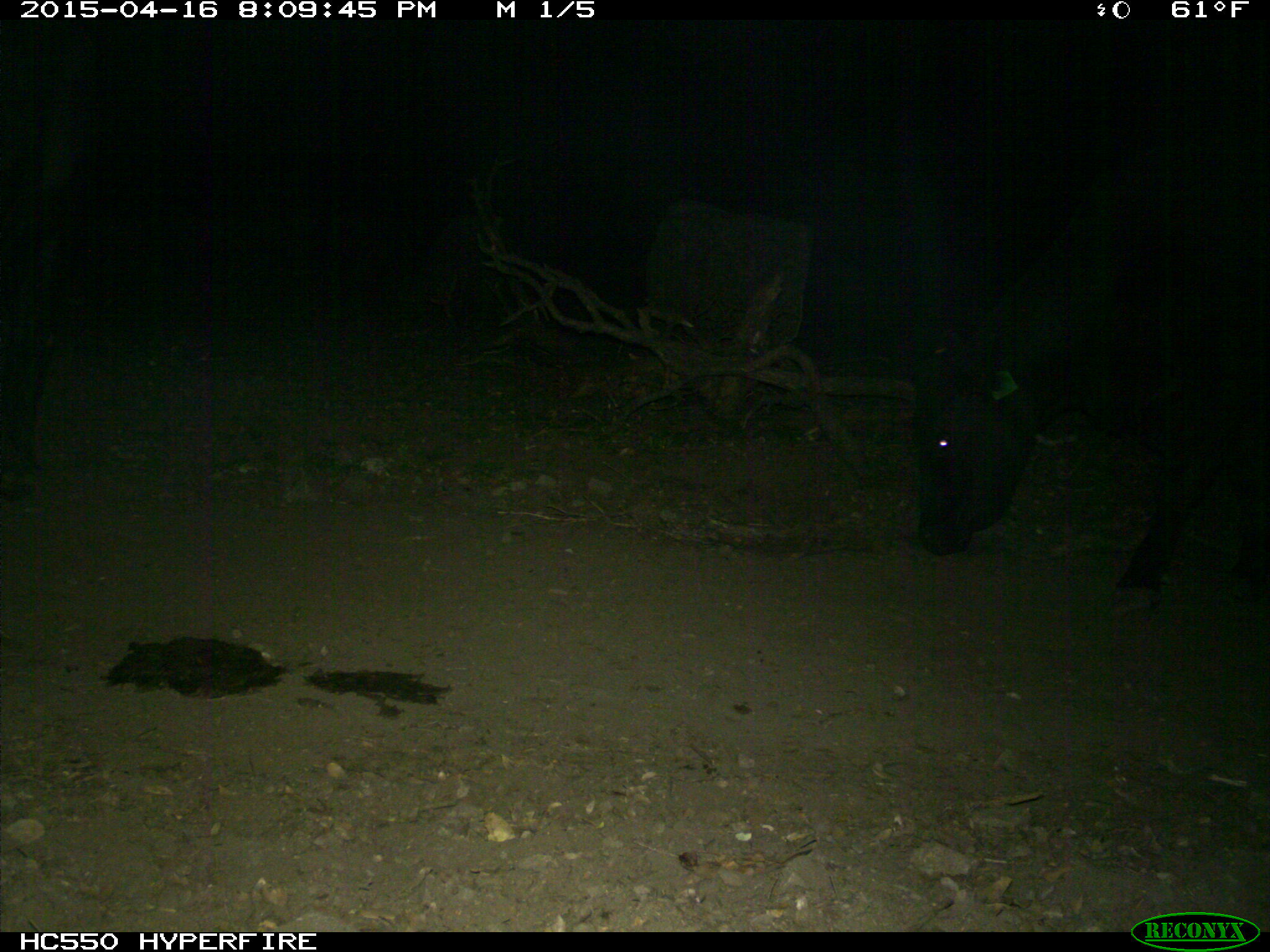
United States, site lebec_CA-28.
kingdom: Animalia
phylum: Chordata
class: Mammalia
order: Artiodactyla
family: Bovidae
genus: Bos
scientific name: Bos taurus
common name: domestic cow